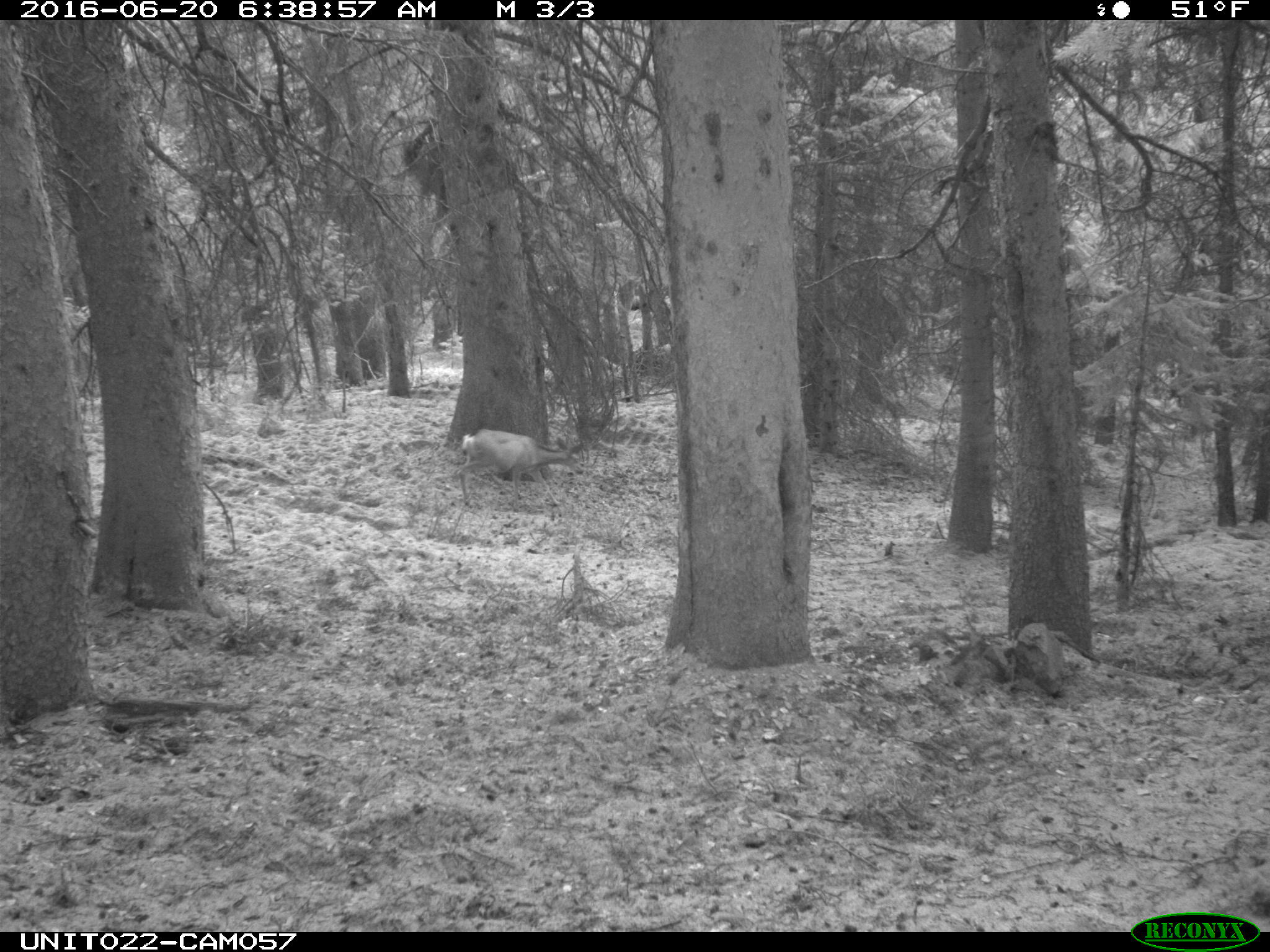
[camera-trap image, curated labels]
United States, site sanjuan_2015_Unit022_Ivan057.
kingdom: Animalia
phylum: Chordata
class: Mammalia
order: Artiodactyla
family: Cervidae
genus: Odocoileus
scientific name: Odocoileus hemionus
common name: mule deer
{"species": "Odocoileus hemionus (mule deer)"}